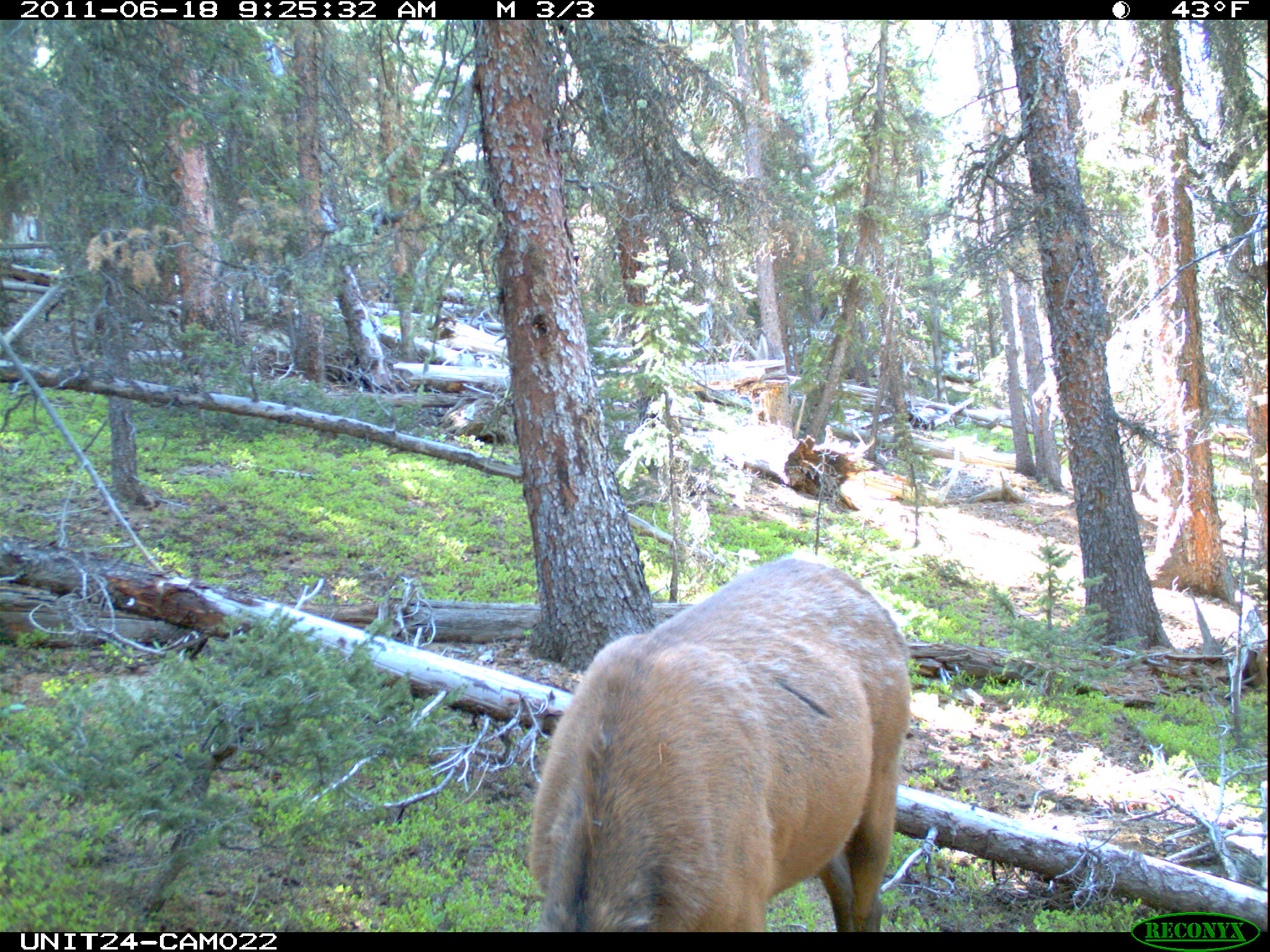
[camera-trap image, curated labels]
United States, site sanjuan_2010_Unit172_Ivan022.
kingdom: Animalia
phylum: Chordata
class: Mammalia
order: Artiodactyla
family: Cervidae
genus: Cervus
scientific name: Cervus elaphus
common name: red deer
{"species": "Cervus elaphus (red deer)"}